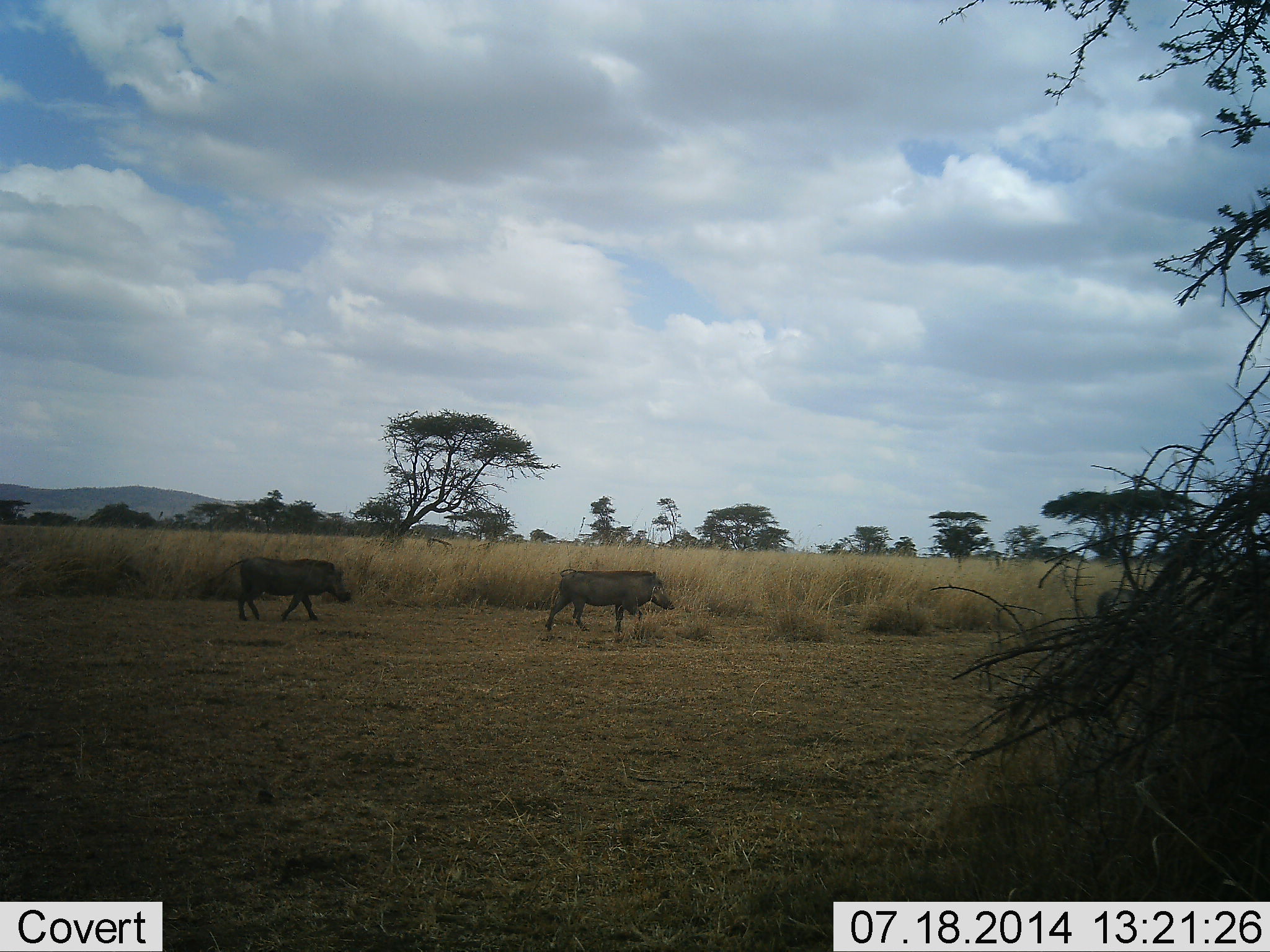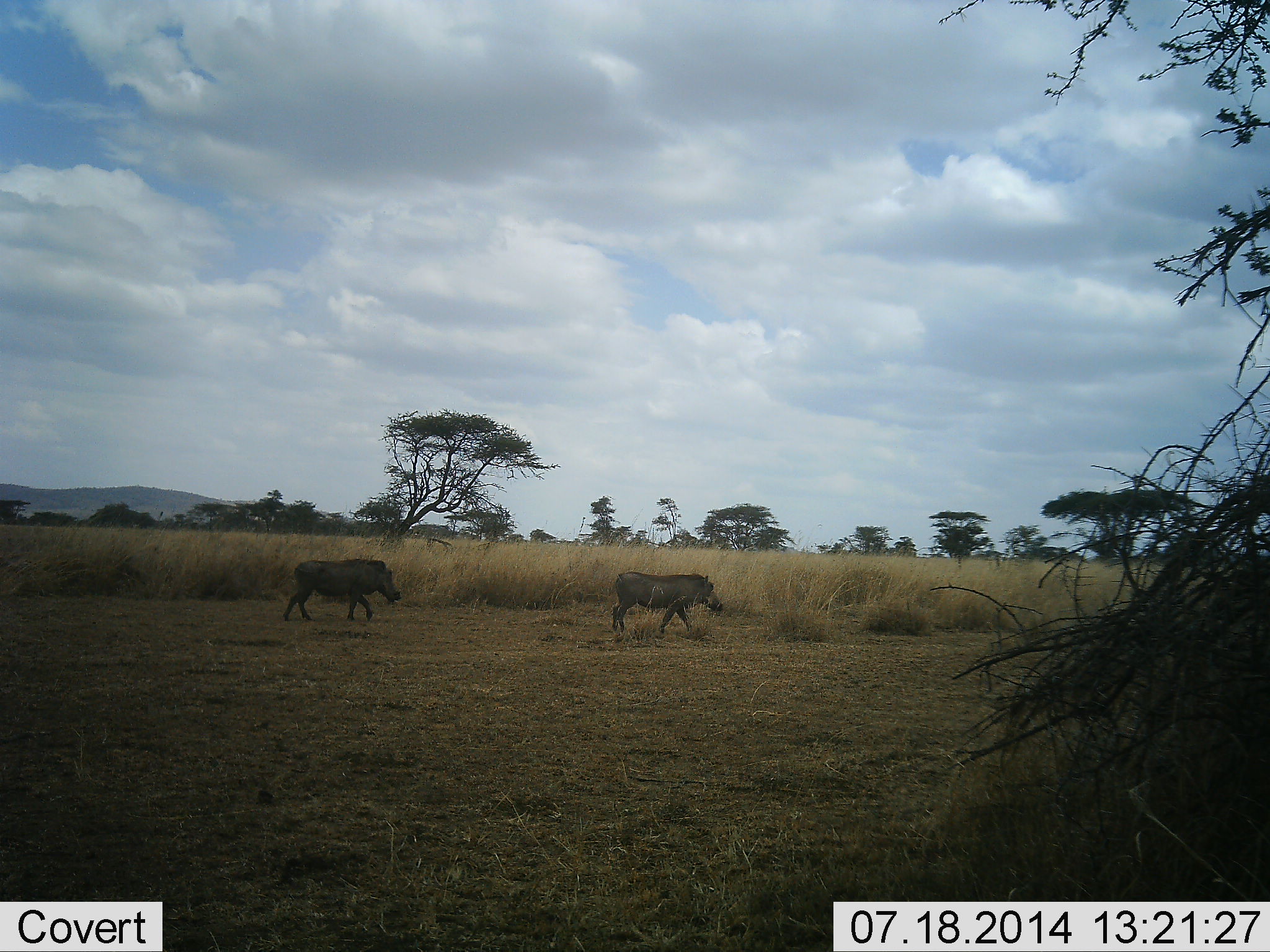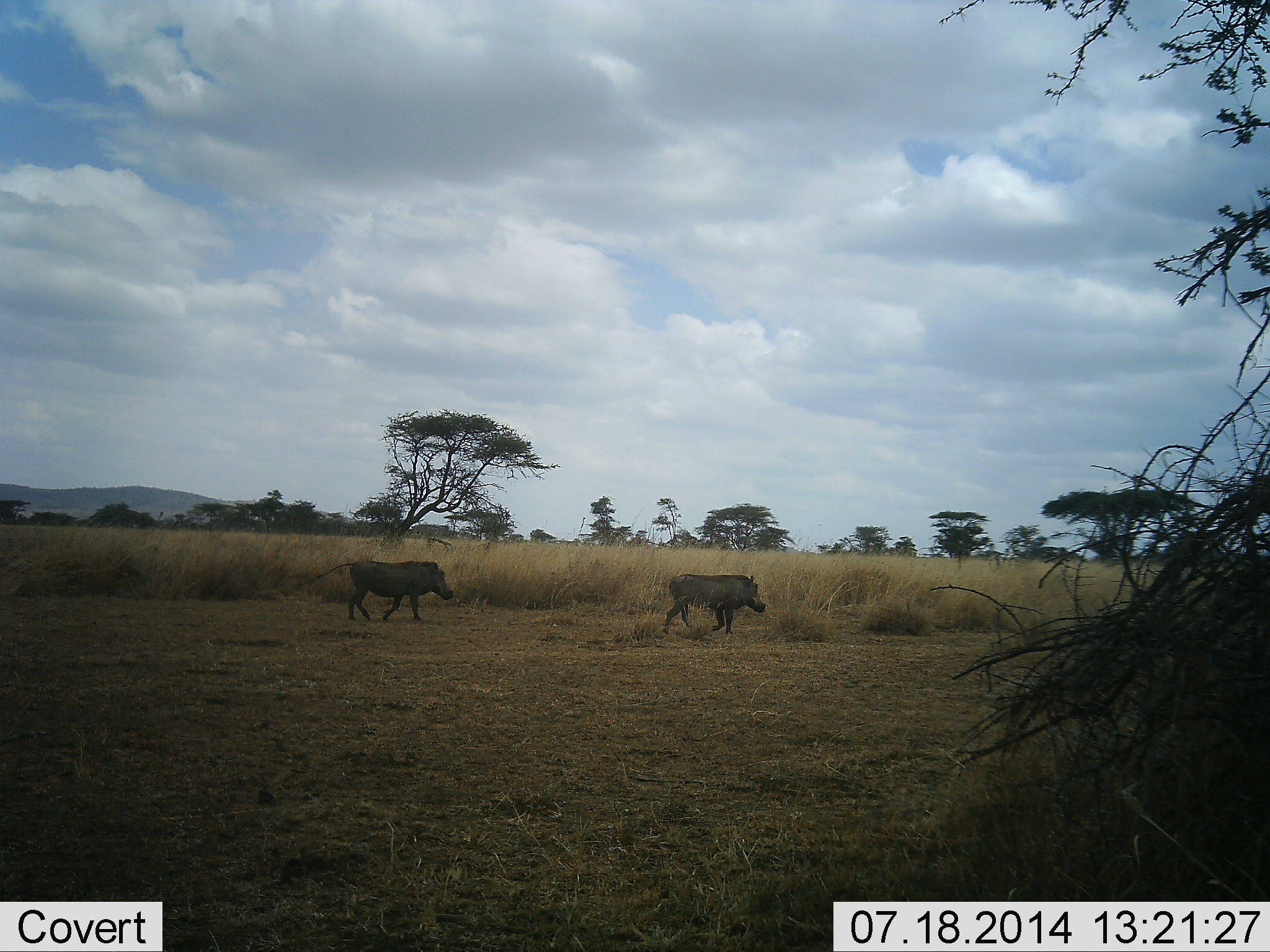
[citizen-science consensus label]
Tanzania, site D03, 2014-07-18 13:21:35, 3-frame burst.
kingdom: Animalia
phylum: Chordata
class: Mammalia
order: Artiodactyla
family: Suidae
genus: Phacochoerus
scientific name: Phacochoerus africanus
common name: warthog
Warthog (Phacochoerus africanus), count 3. Behavior (volunteer vote fractions): standing 10%, resting 0%, moving 90%, interacting 0%. Young present (vote fraction): 0%. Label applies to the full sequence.